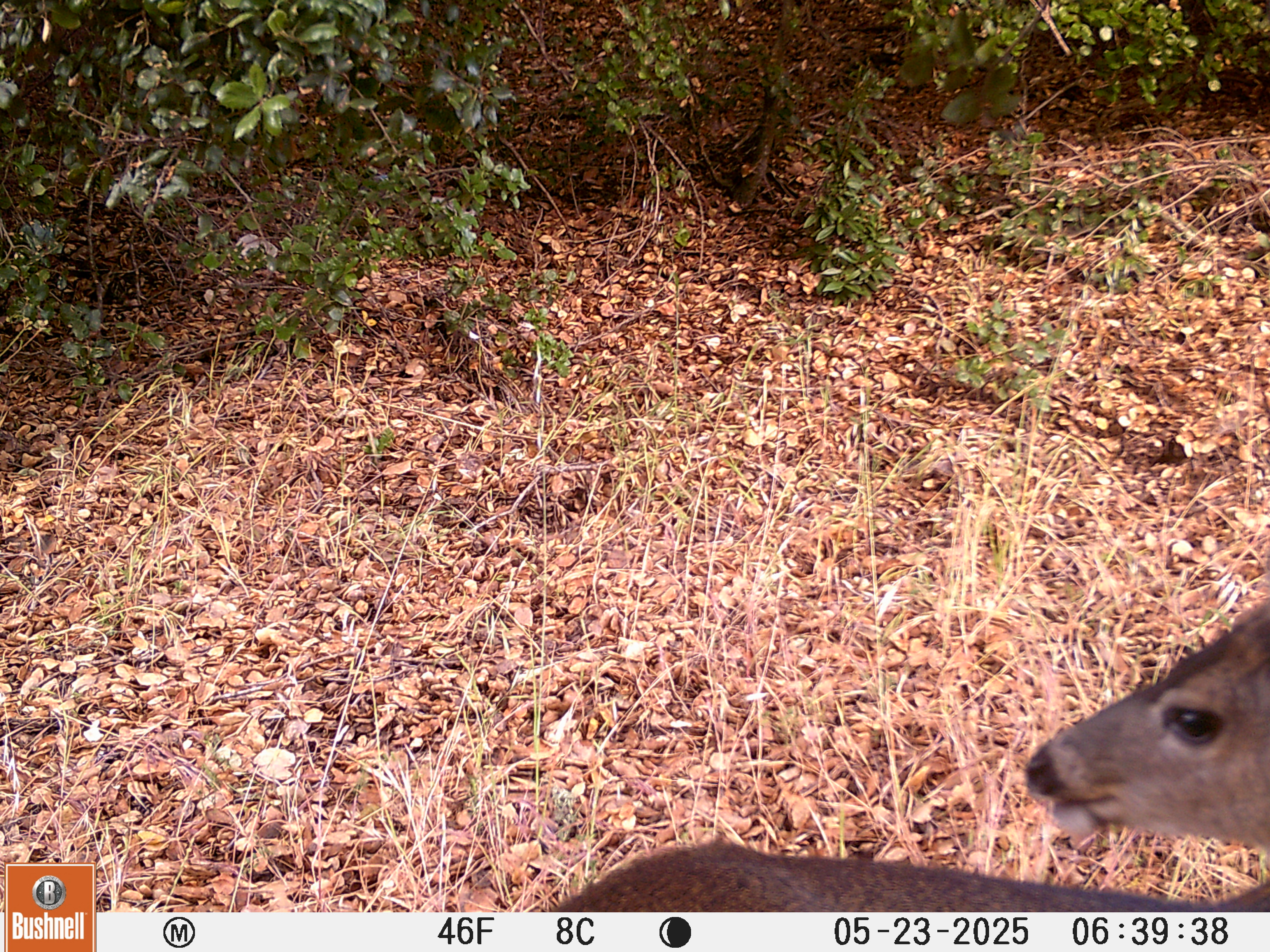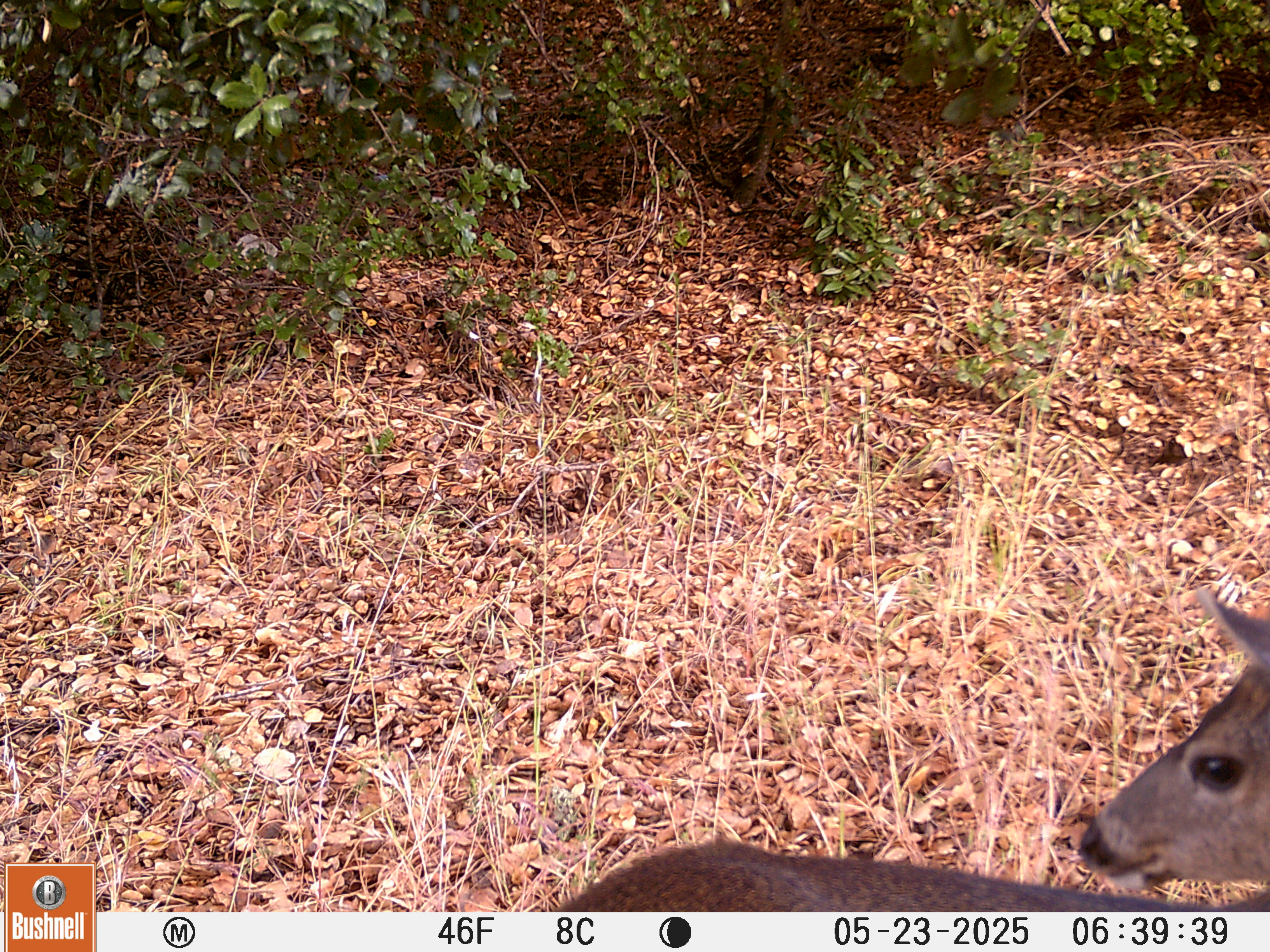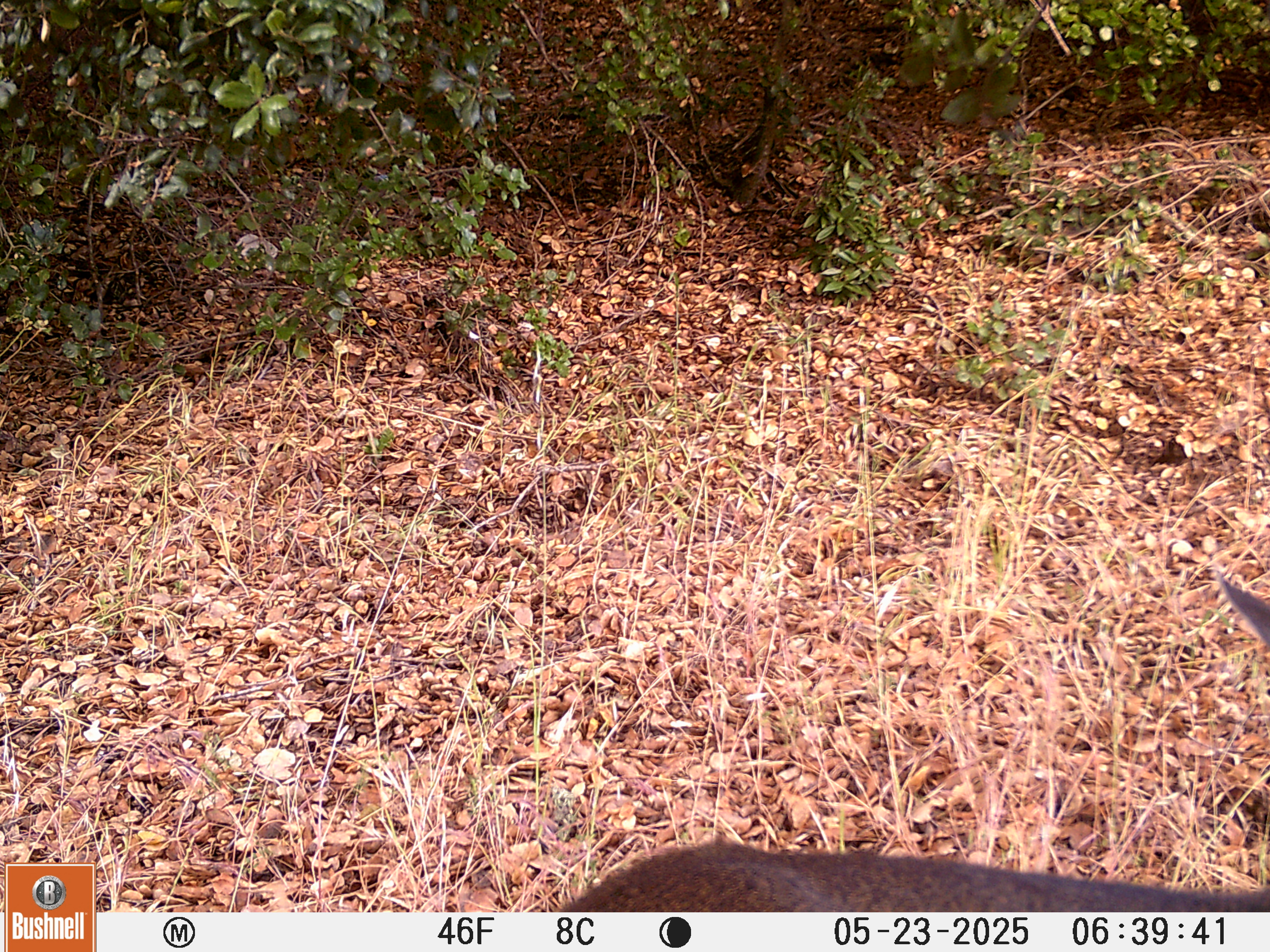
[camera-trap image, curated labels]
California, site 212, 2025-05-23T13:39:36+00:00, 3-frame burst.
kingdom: Animalia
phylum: Chordata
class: Mammalia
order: Artiodactyla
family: Cervidae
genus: Odocoileus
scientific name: Odocoileus hemionus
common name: mule deer